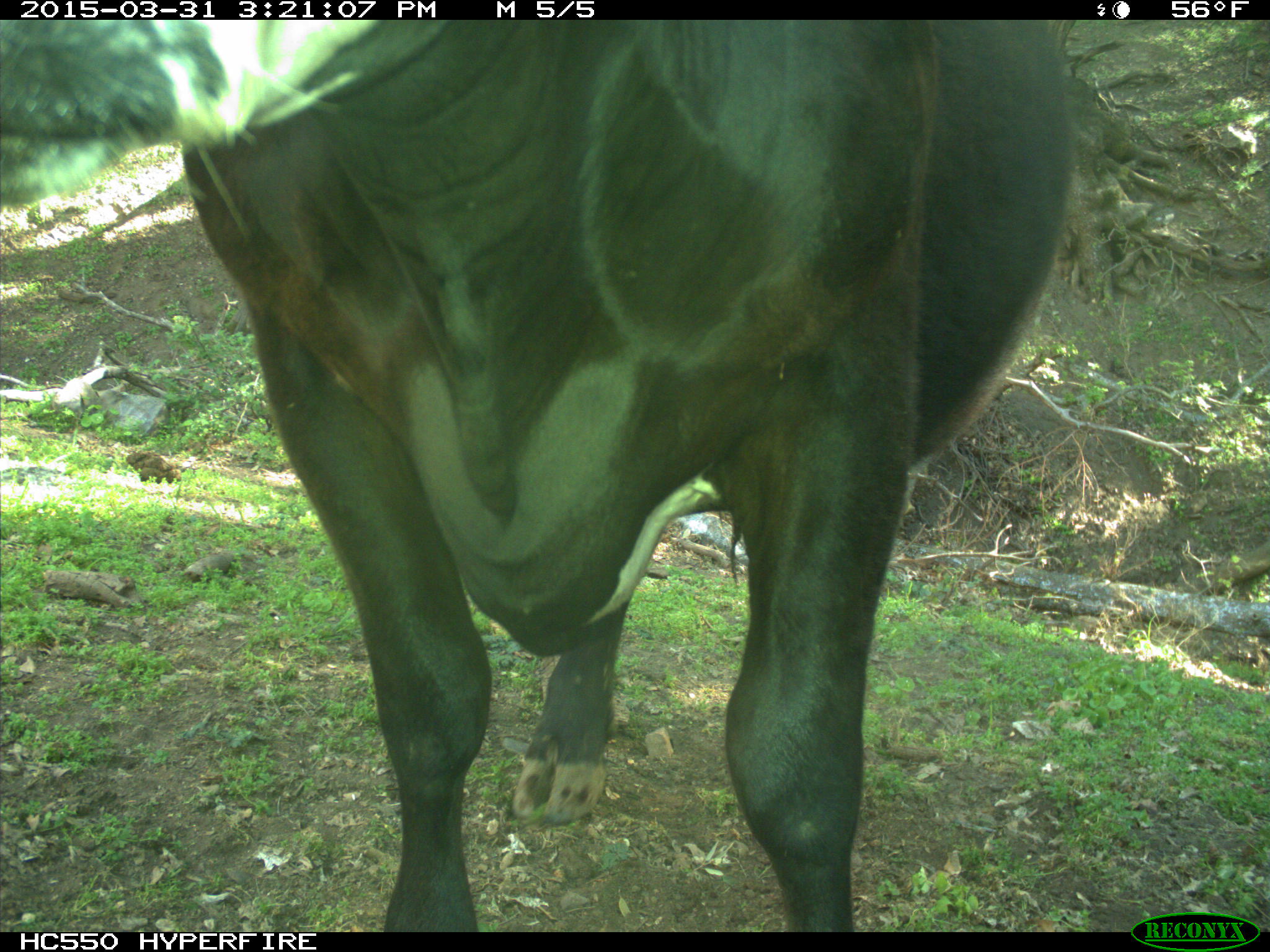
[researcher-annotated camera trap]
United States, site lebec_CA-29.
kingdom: Animalia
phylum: Chordata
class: Mammalia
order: Artiodactyla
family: Bovidae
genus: Bos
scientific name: Bos taurus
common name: domestic cow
Bos taurus (domestic cow).